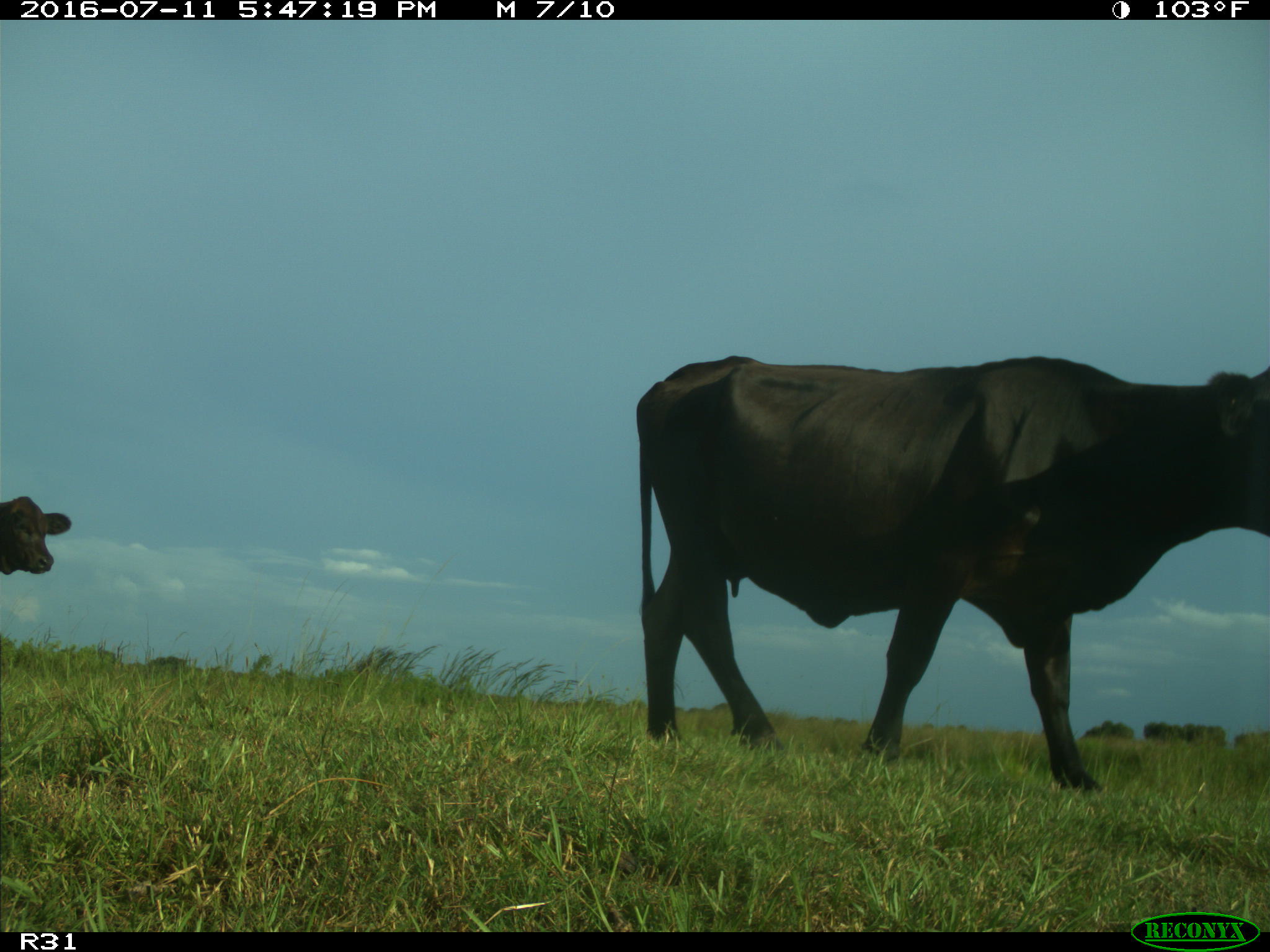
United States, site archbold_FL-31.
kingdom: Animalia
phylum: Chordata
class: Mammalia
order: Artiodactyla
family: Bovidae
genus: Bos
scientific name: Bos taurus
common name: domestic cow